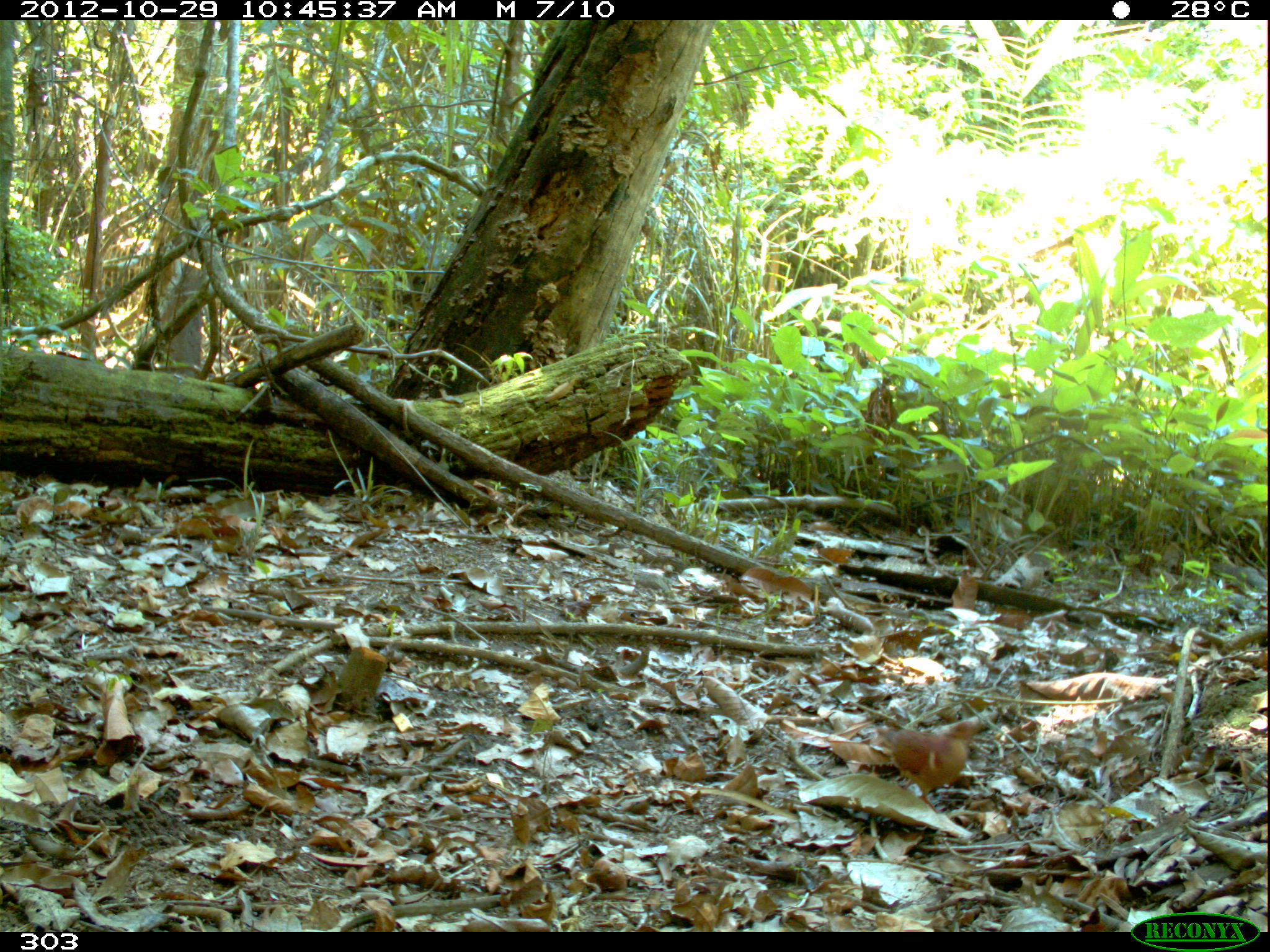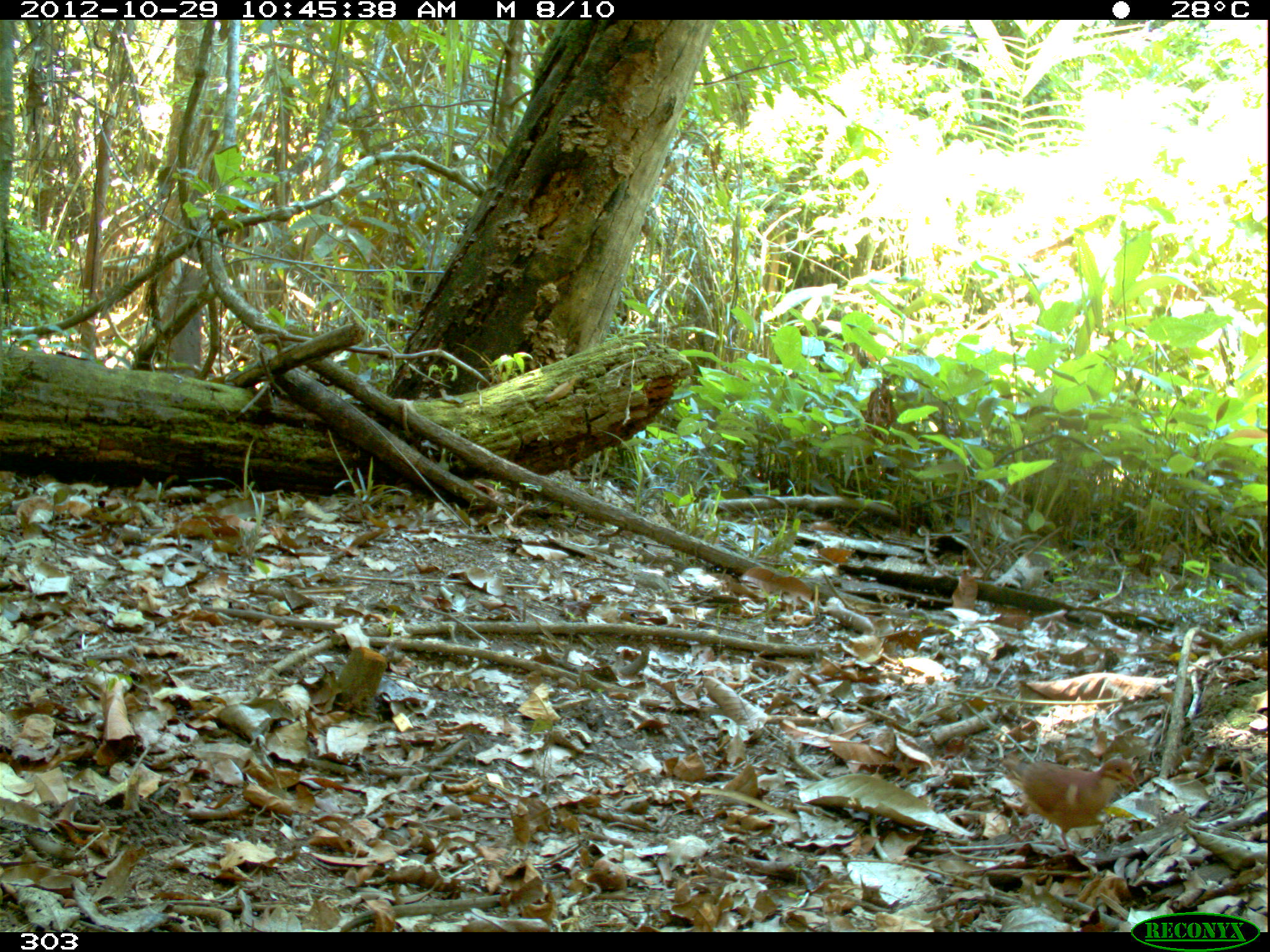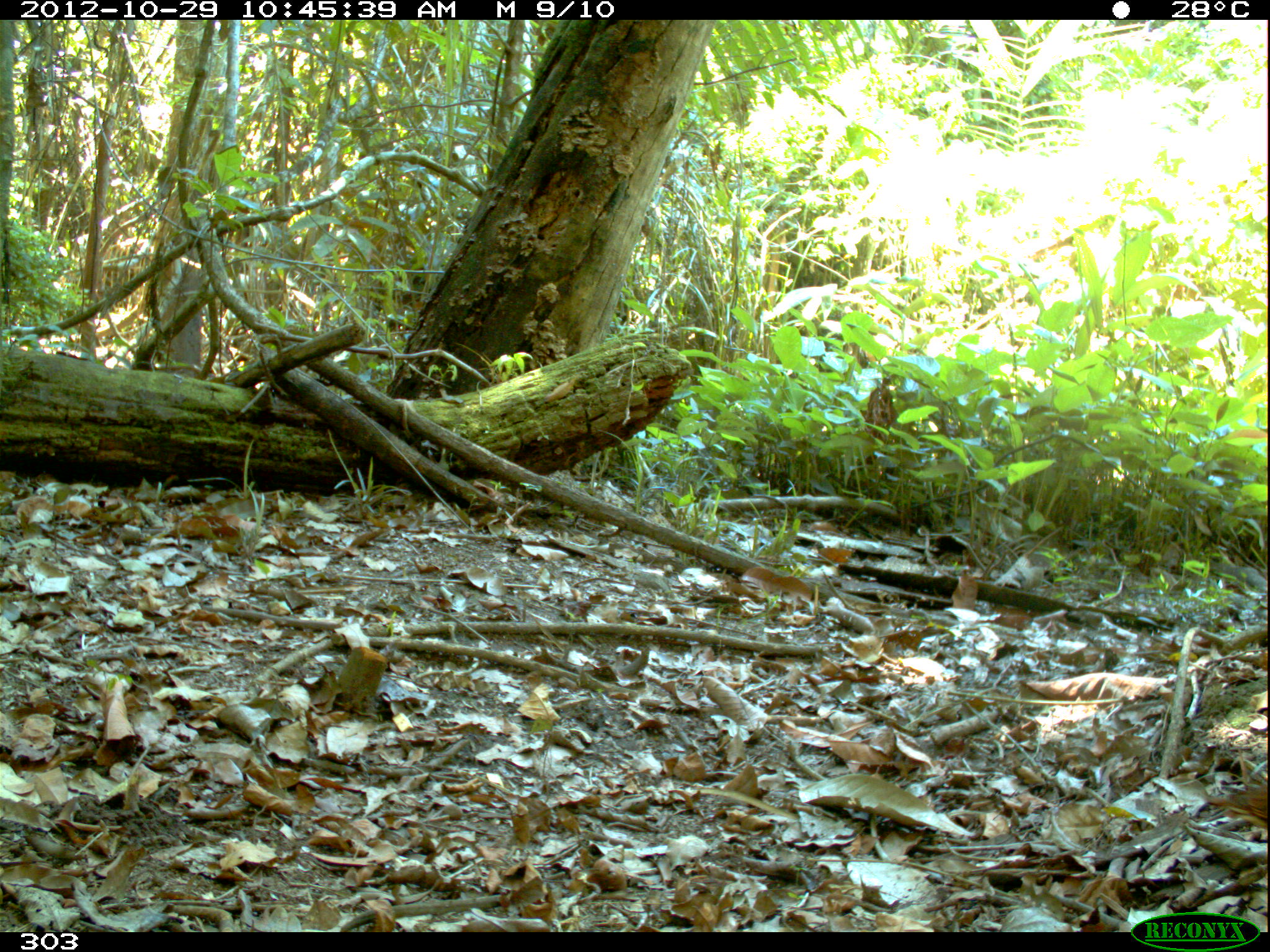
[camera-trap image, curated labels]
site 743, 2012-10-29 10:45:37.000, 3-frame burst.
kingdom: Animalia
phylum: Chordata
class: Aves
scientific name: Aves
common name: bird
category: unknown bird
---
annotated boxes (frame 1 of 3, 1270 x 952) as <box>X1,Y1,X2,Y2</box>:
unknown bird: <box>874,716,988,813</box>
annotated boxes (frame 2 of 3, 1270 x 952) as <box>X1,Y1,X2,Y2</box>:
unknown bird: <box>996,754,1142,855</box>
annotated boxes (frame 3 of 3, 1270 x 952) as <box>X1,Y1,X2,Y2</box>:
unknown bird: <box>1202,788,1270,833</box>